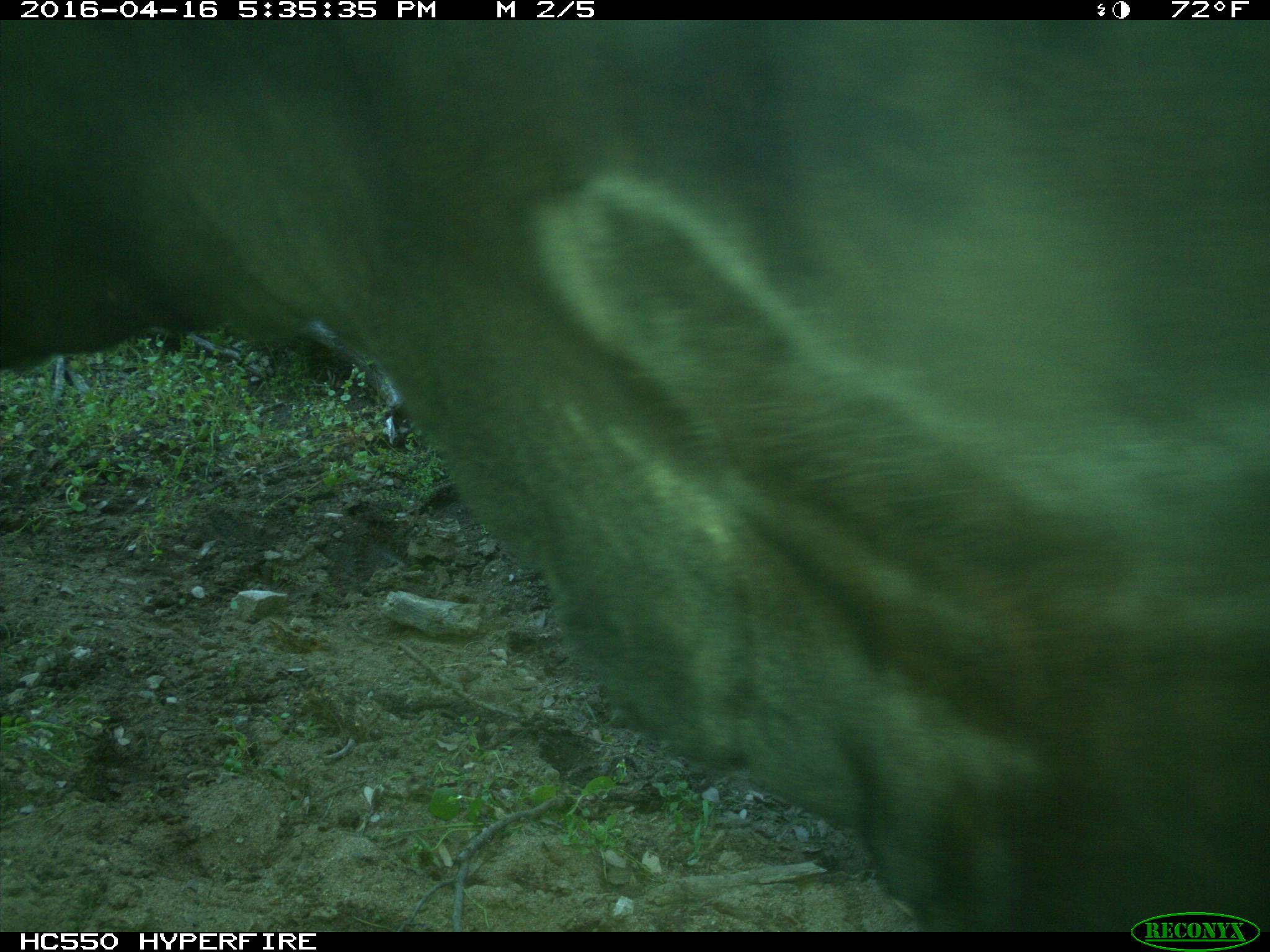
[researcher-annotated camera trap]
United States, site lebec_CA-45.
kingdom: Animalia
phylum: Chordata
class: Mammalia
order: Artiodactyla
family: Bovidae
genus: Bos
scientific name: Bos taurus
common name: domestic cow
Bos taurus (domestic cow).